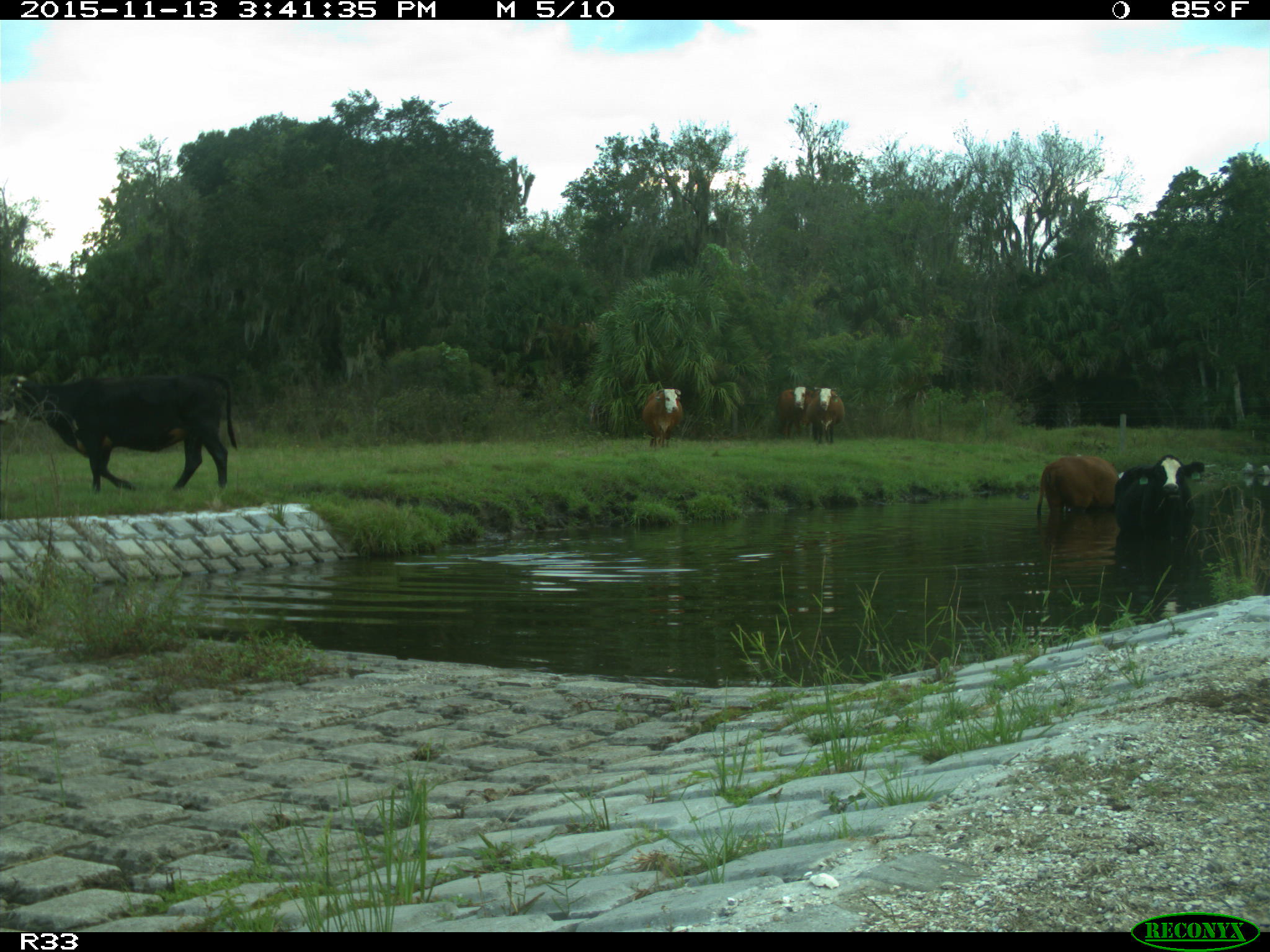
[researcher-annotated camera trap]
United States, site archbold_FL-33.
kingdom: Animalia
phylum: Chordata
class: Mammalia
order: Artiodactyla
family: Bovidae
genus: Bos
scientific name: Bos taurus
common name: domestic cow